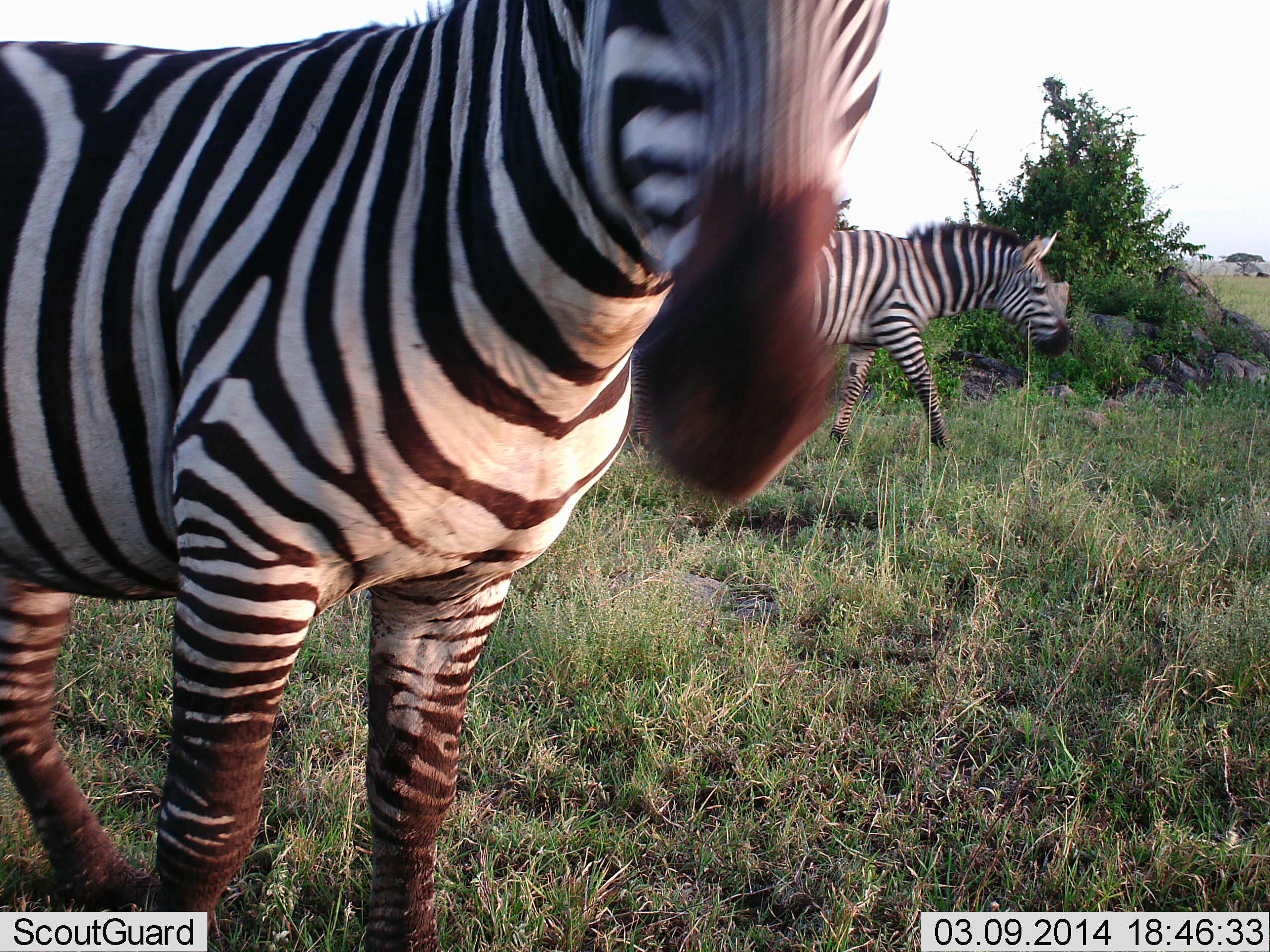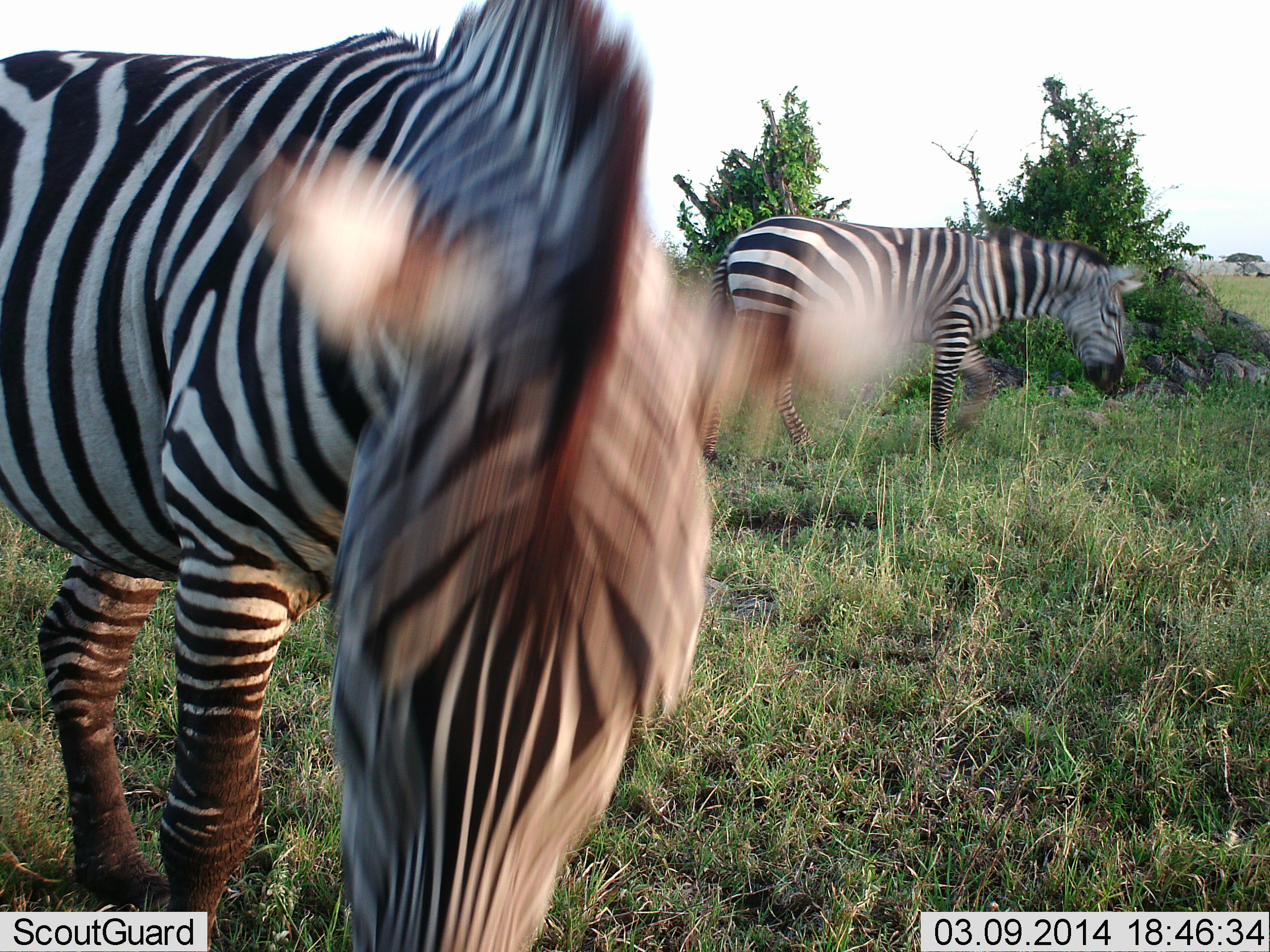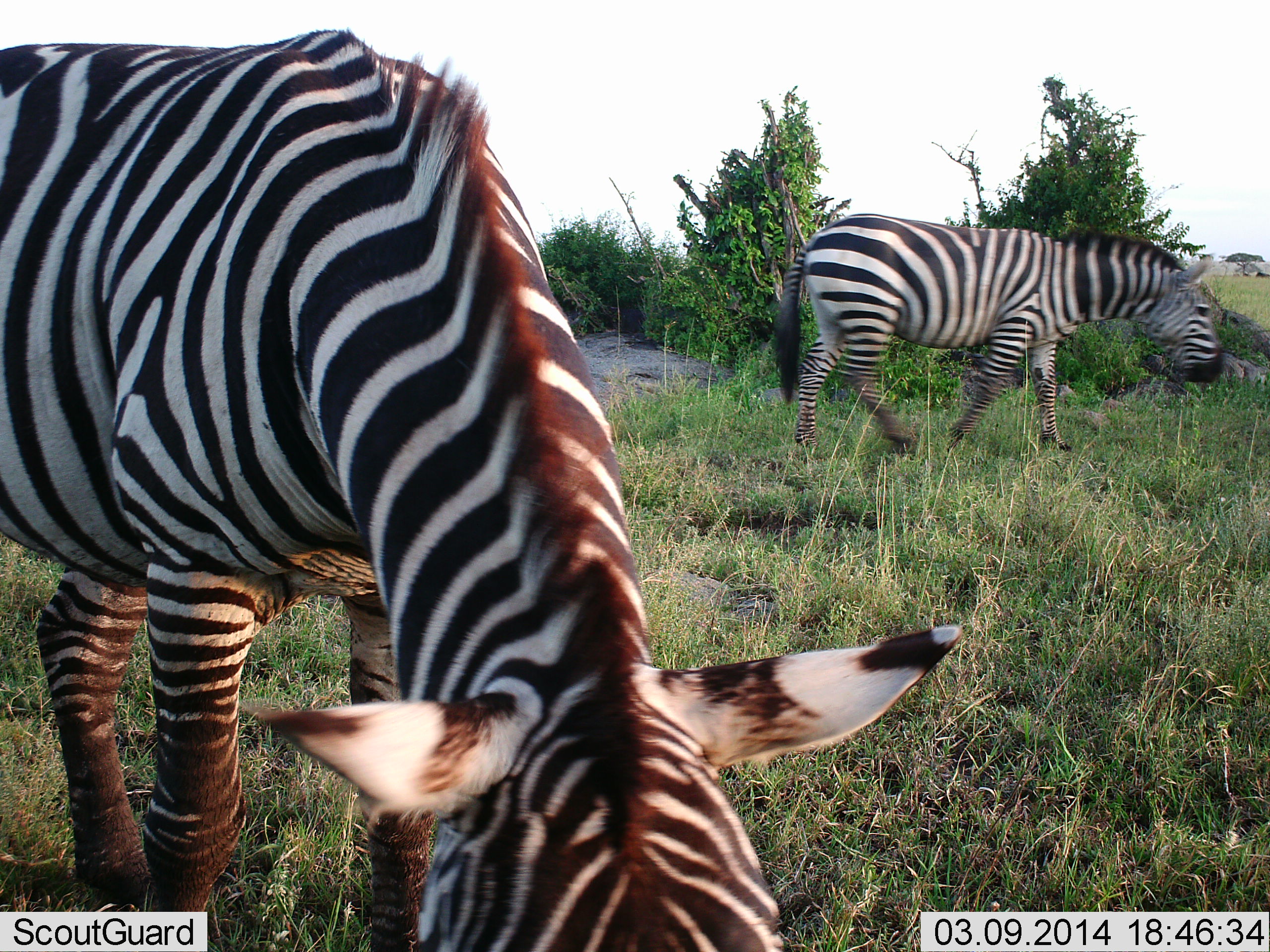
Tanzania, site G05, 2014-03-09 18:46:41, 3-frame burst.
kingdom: Animalia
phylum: Chordata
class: Mammalia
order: Perissodactyla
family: Equidae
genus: Equus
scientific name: Equus quagga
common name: plains zebra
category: zebra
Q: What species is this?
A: Zebra (plains zebra) (Equus quagga).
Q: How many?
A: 2.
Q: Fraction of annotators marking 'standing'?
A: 40%.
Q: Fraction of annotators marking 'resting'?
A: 0%.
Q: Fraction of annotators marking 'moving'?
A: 80%.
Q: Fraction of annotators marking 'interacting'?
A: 0%.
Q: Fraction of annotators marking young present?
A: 0%.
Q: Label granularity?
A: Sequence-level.